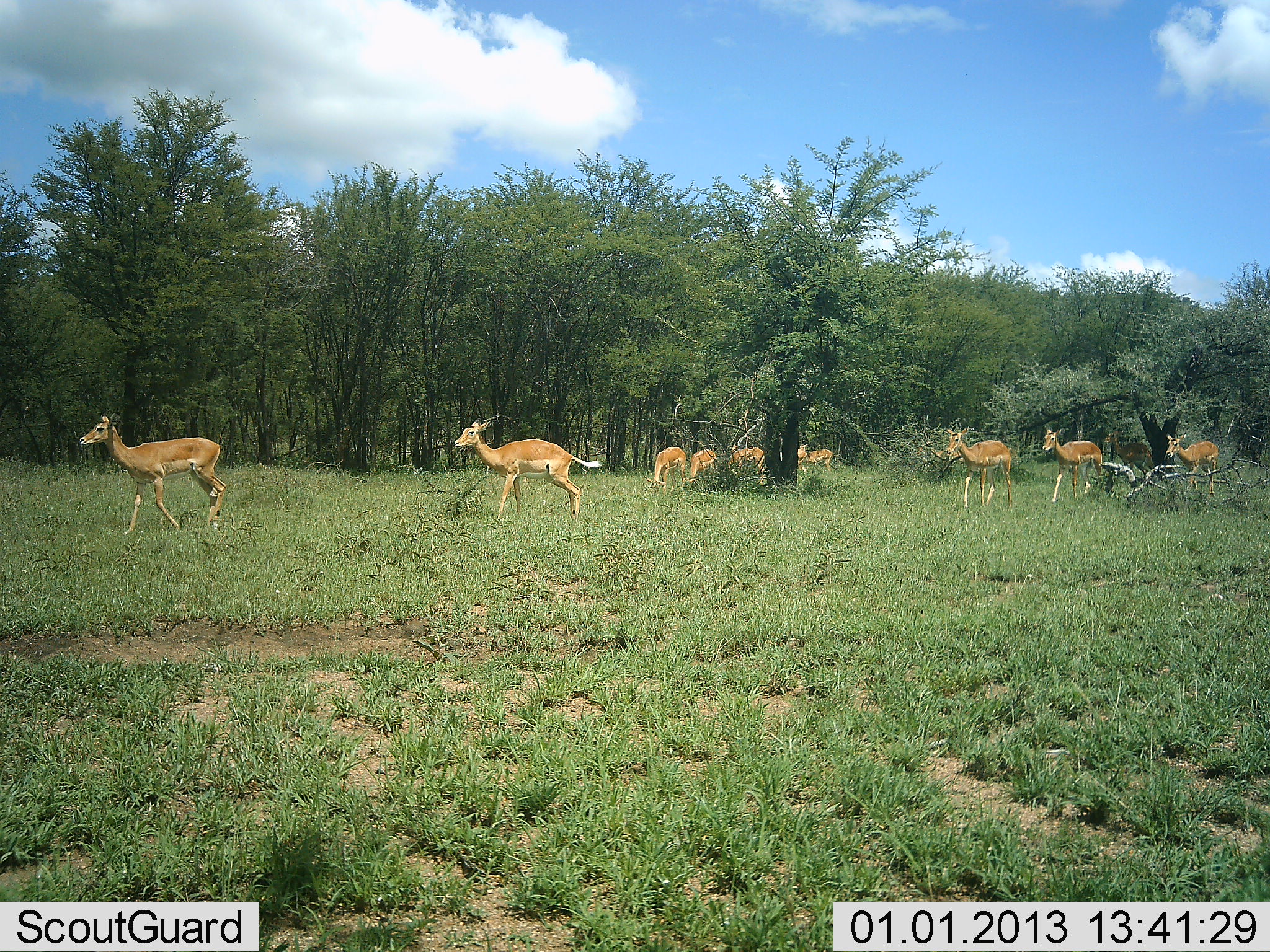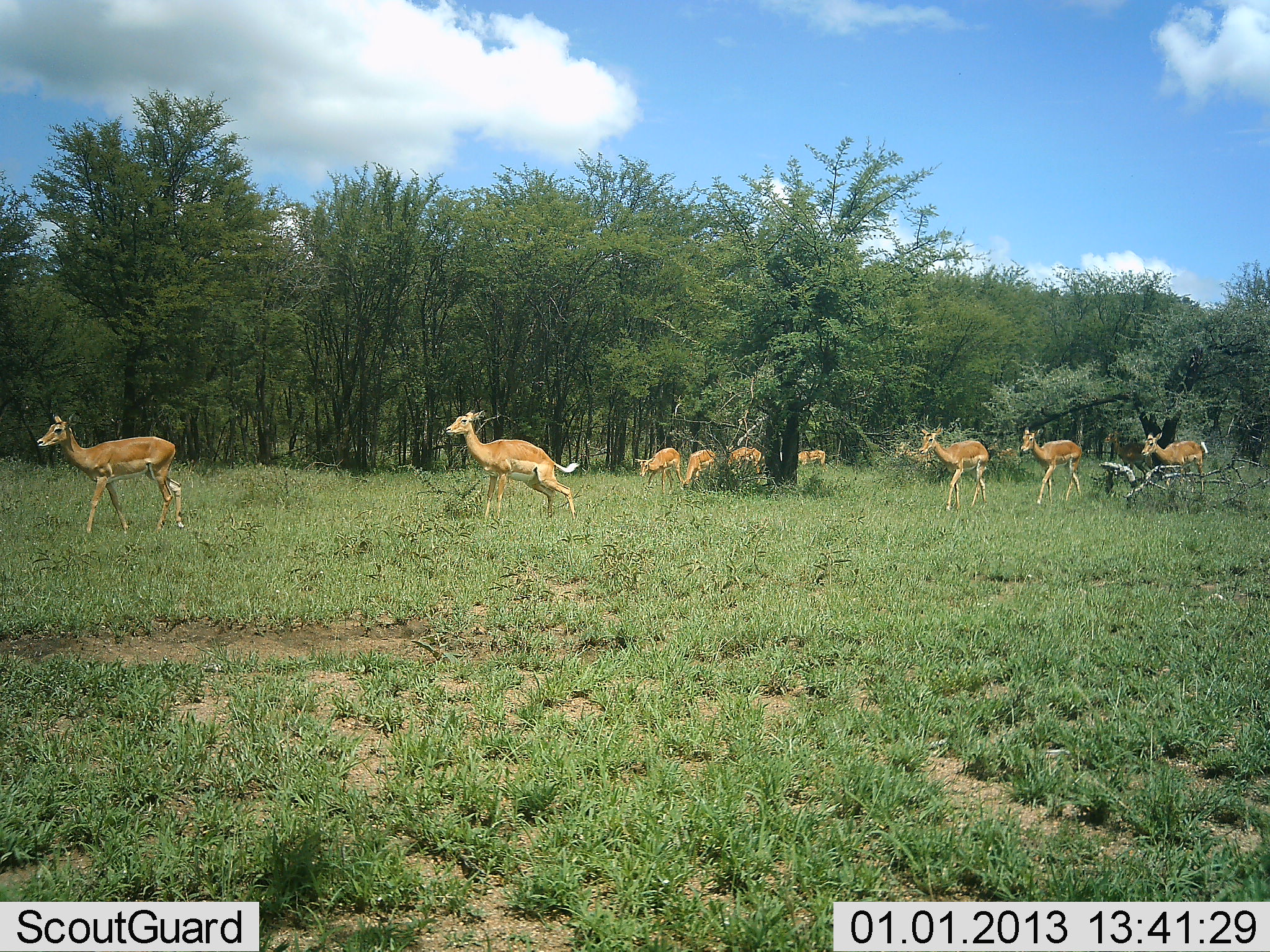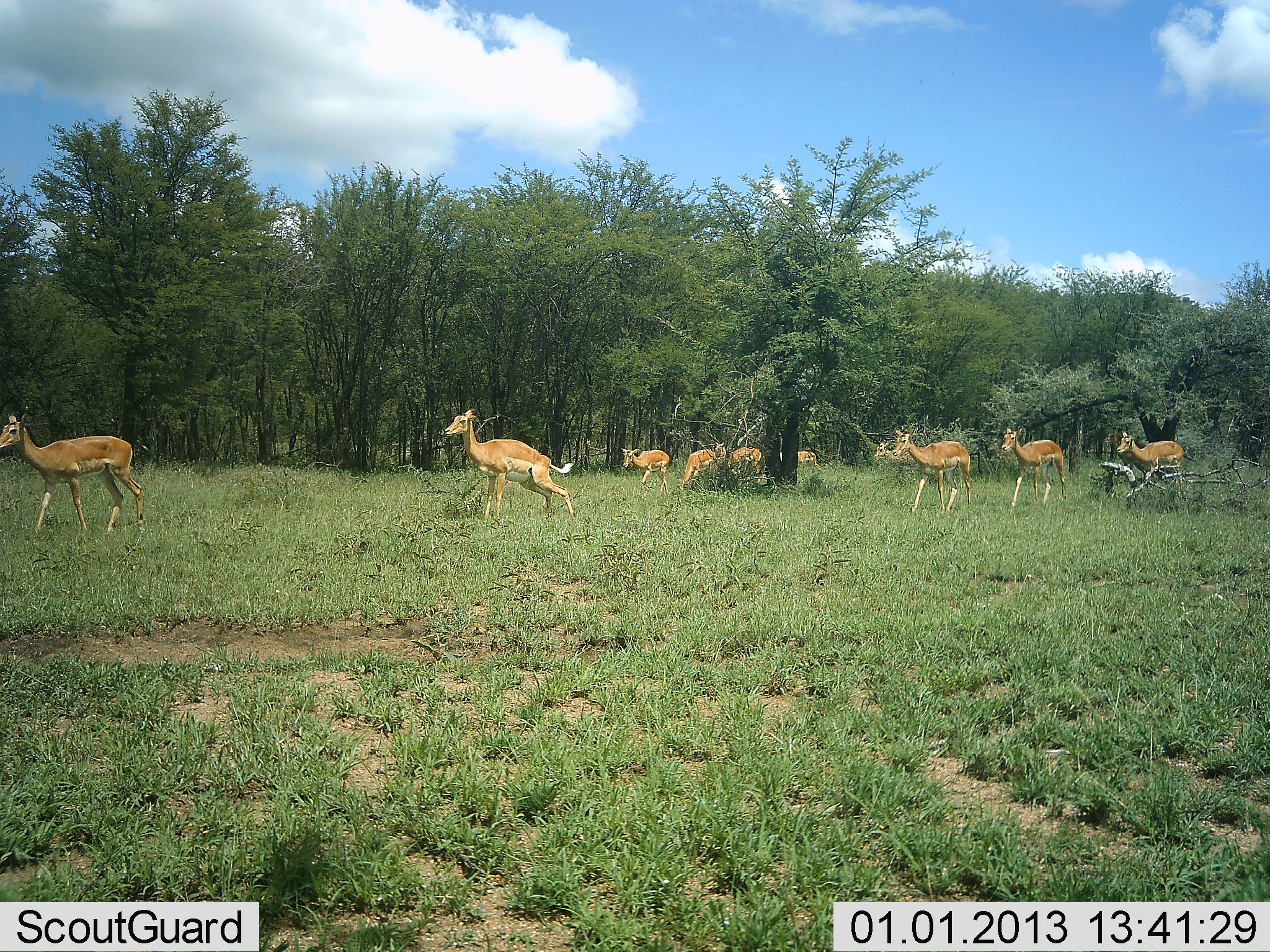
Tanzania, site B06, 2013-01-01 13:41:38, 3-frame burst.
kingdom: Animalia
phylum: Chordata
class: Mammalia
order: Artiodactyla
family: Bovidae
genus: Aepyceros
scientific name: Aepyceros melampus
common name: impala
Impala (Aepyceros melampus), count 9. Behavior (volunteer vote fractions): standing 16%, resting 0%, moving 97%, interacting 0%. Young present (vote fraction): 0%. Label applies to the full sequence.